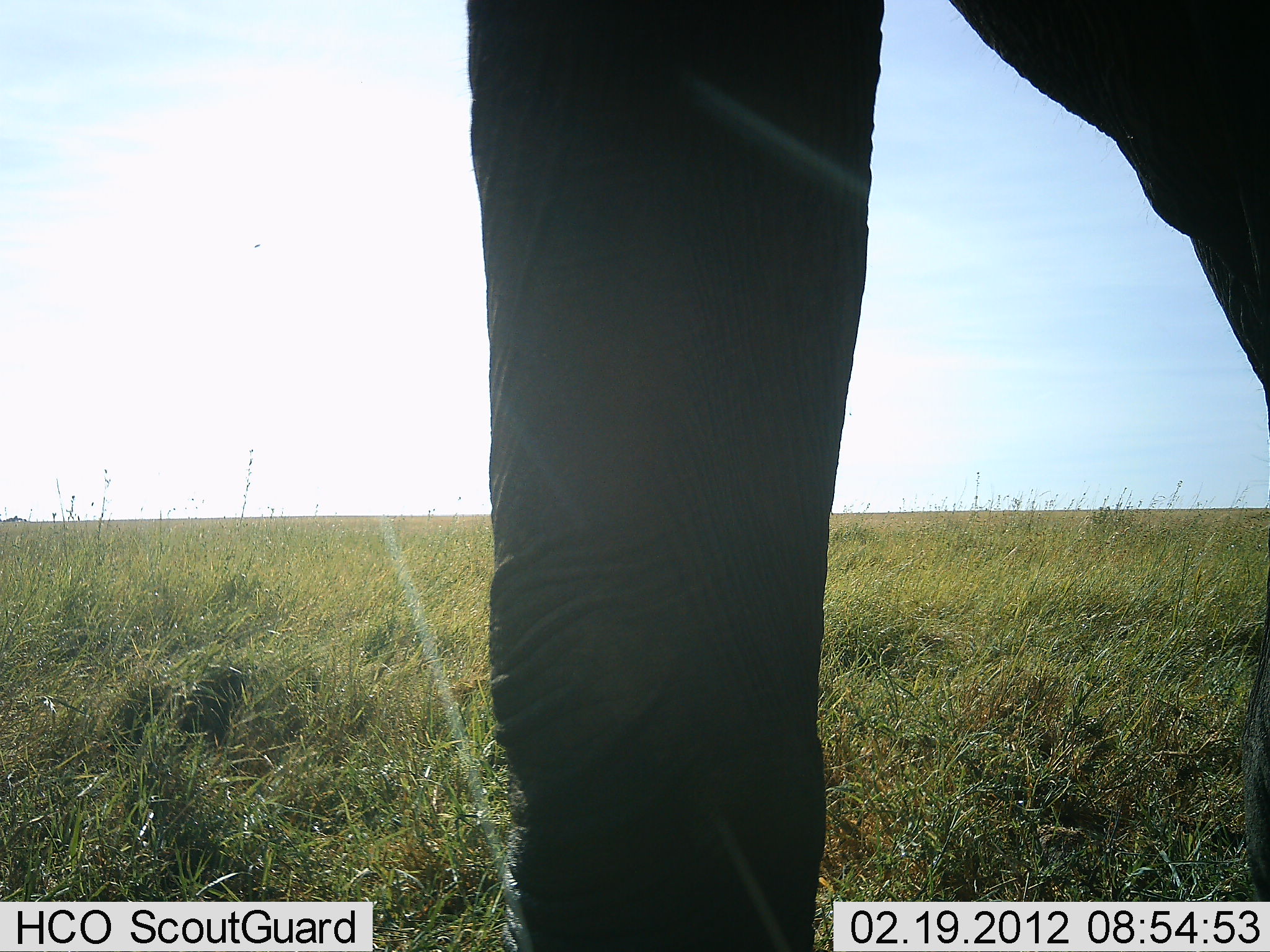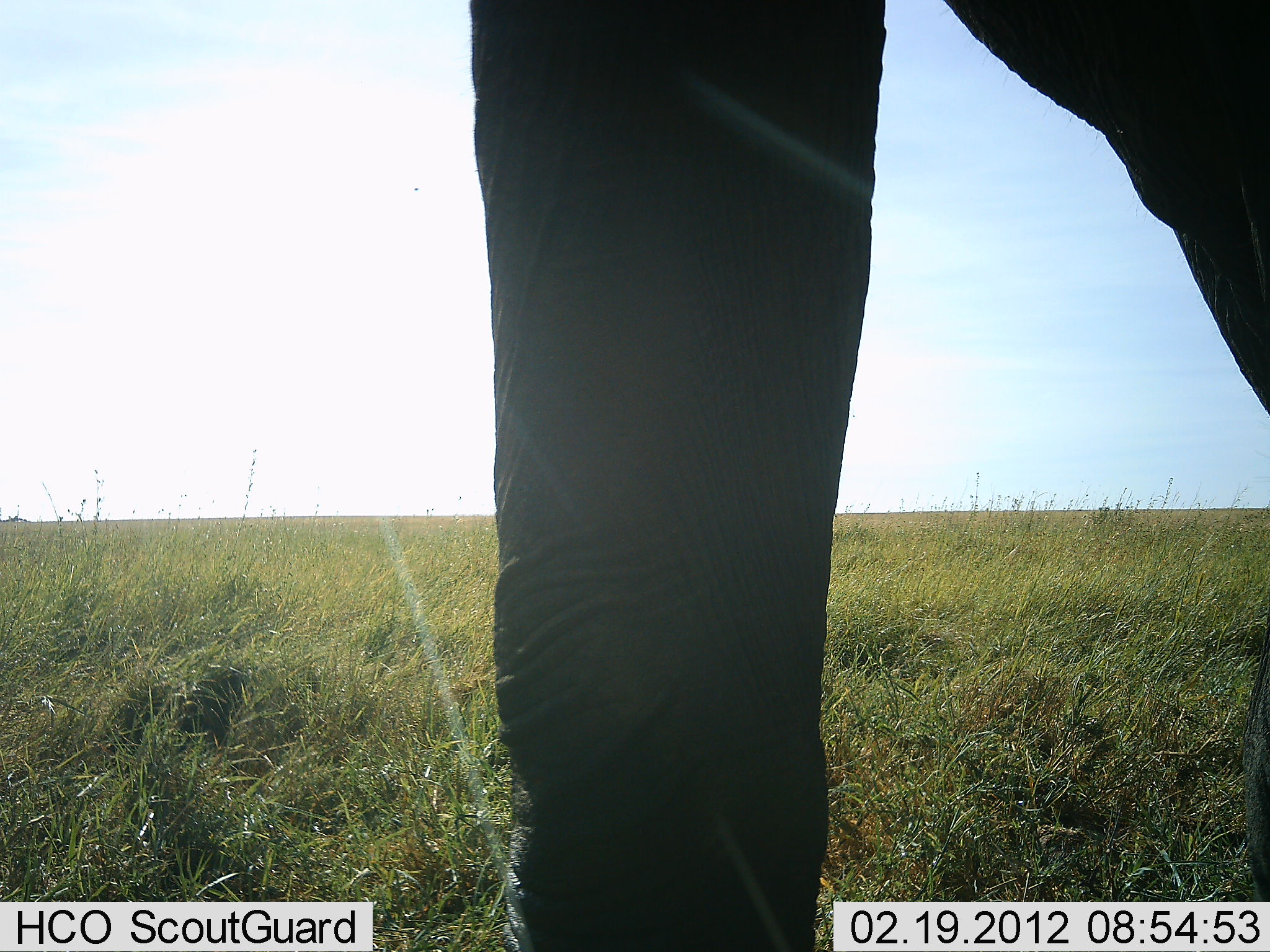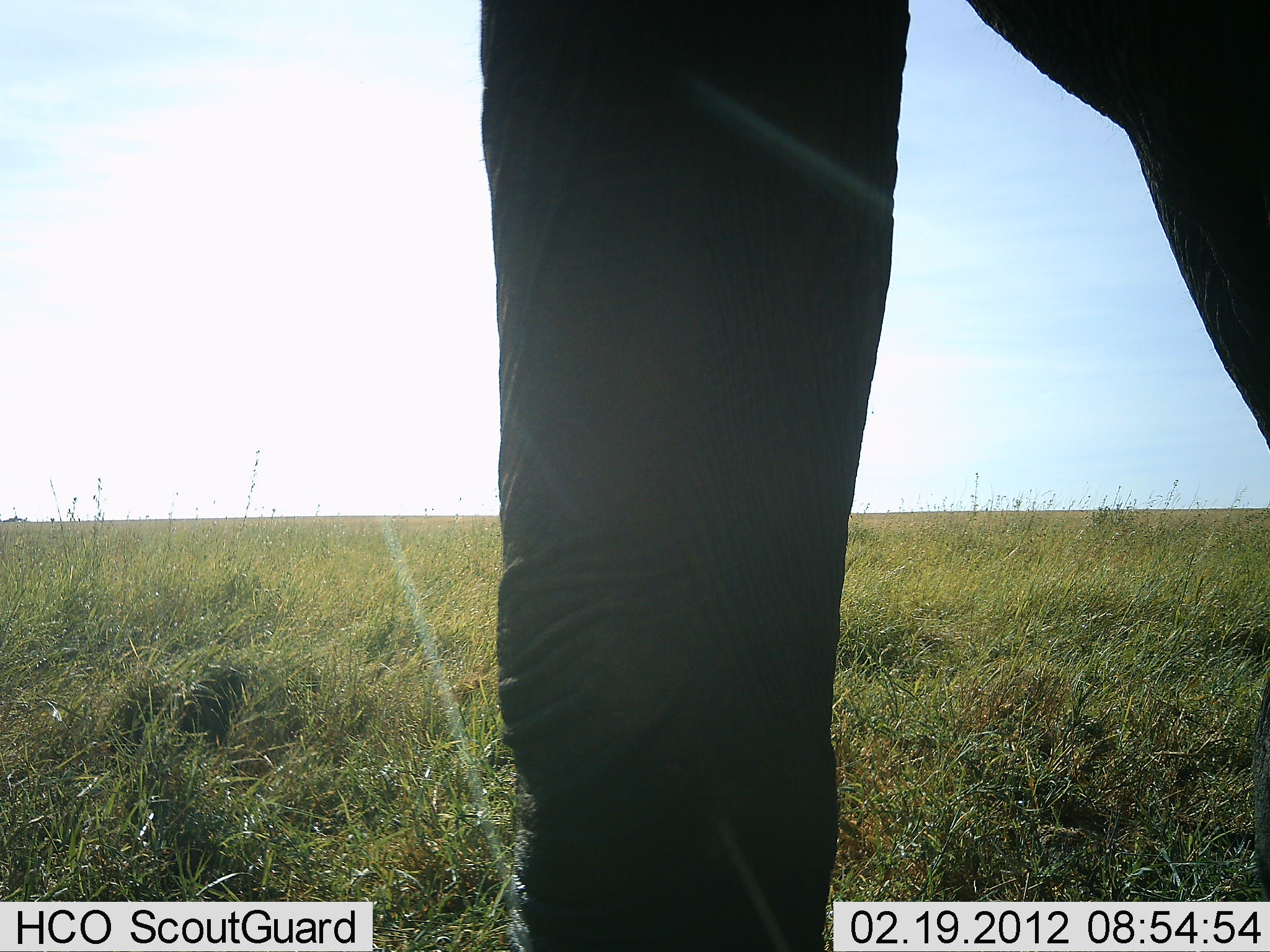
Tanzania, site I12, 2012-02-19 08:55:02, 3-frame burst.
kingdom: Animalia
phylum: Chordata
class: Mammalia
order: Proboscidea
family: Elephantidae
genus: Loxodonta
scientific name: Loxodonta africana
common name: african bush elephant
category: elephant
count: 1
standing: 78%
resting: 0%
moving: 22%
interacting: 0%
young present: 0%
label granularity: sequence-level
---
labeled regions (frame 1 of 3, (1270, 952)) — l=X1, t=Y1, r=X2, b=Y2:
animal: l=465, t=0, r=1270, b=951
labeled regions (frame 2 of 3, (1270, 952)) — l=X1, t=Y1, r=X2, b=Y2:
animal: l=465, t=1, r=1269, b=952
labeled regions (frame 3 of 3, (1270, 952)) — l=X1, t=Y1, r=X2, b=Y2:
animal: l=476, t=0, r=1270, b=952